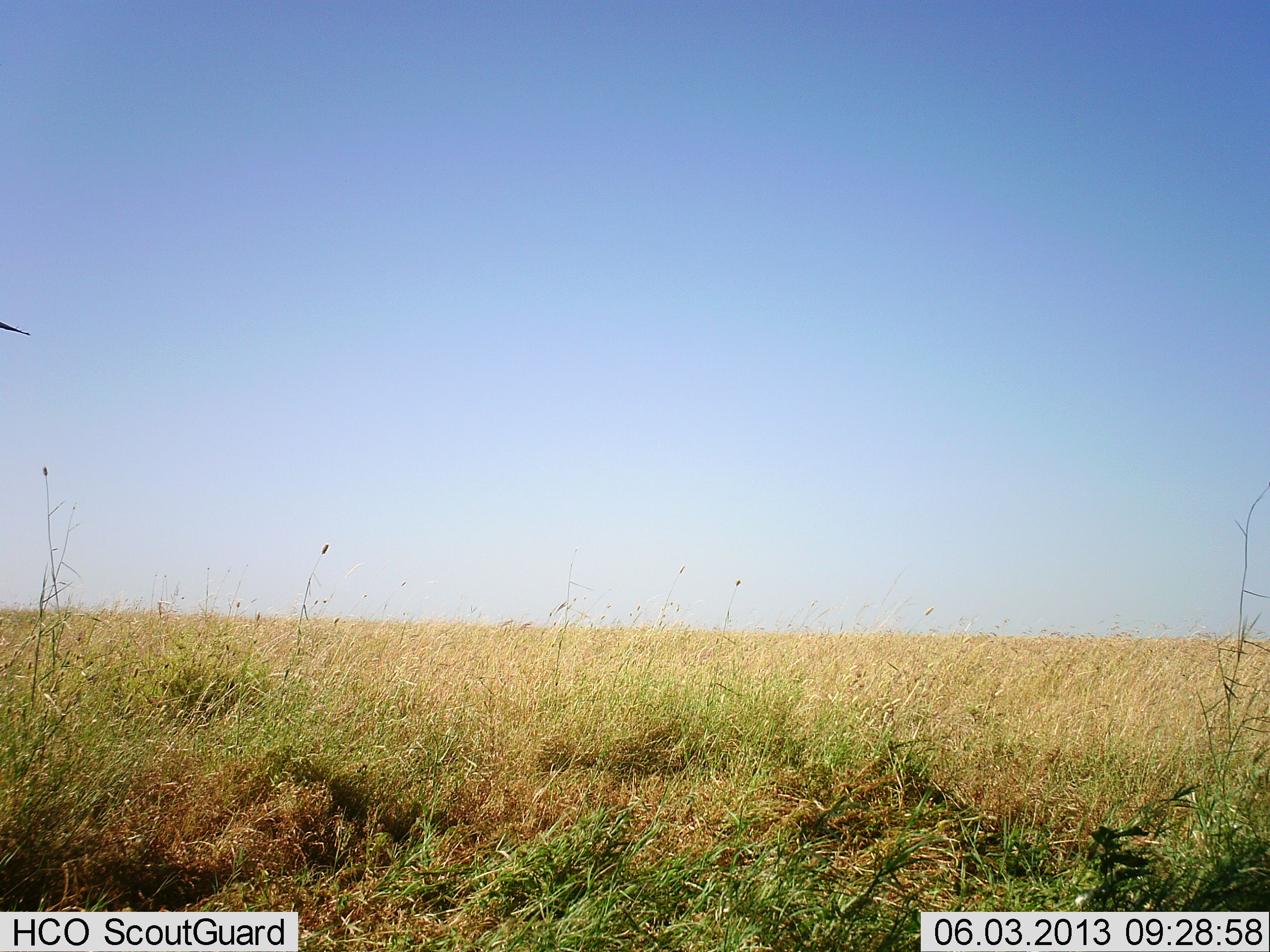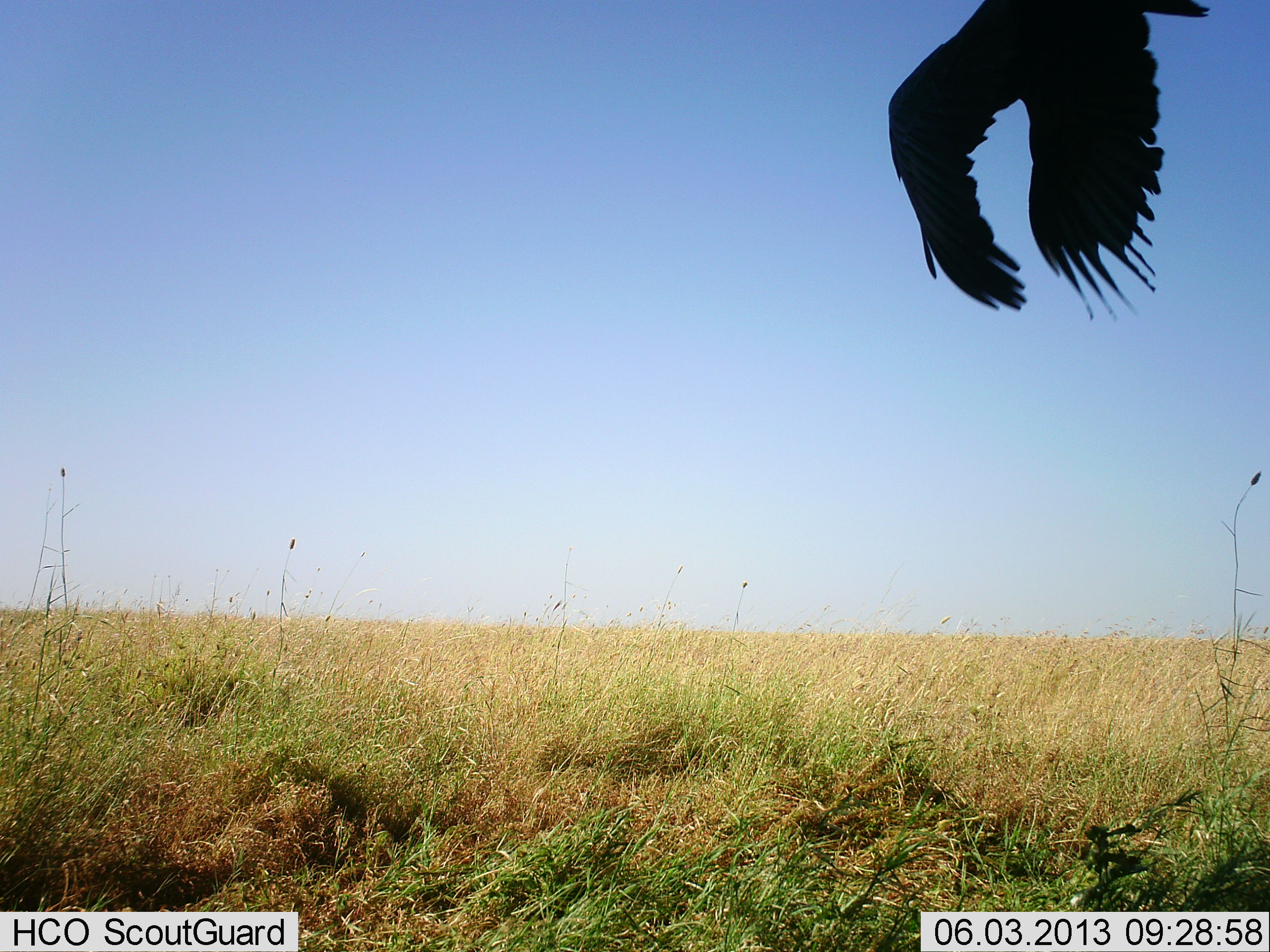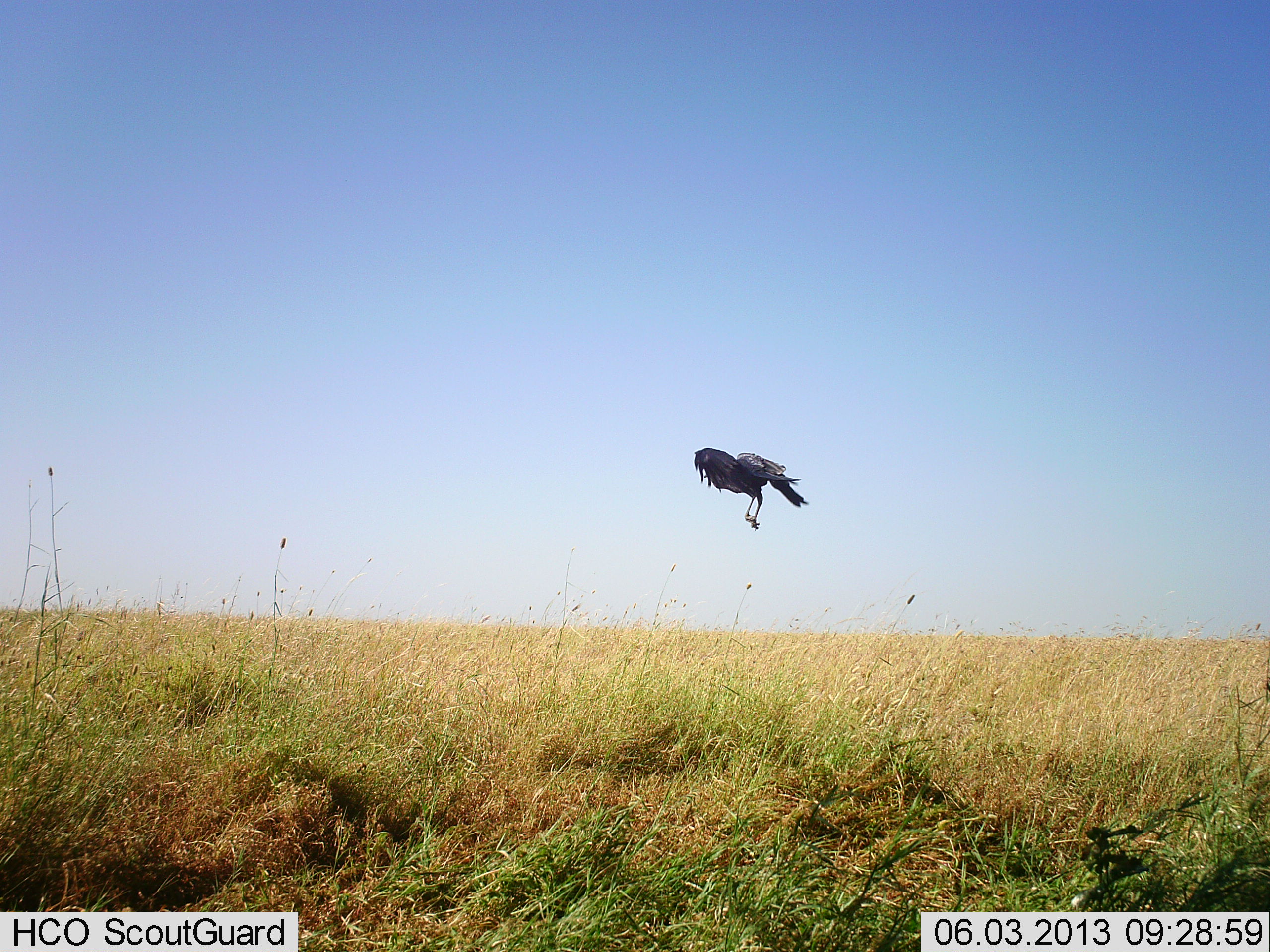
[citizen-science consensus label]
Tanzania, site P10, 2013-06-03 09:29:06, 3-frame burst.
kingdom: Animalia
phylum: Chordata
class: Aves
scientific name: Aves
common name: bird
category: otherbird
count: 1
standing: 0%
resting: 0%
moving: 100%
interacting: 0%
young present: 0%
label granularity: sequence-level